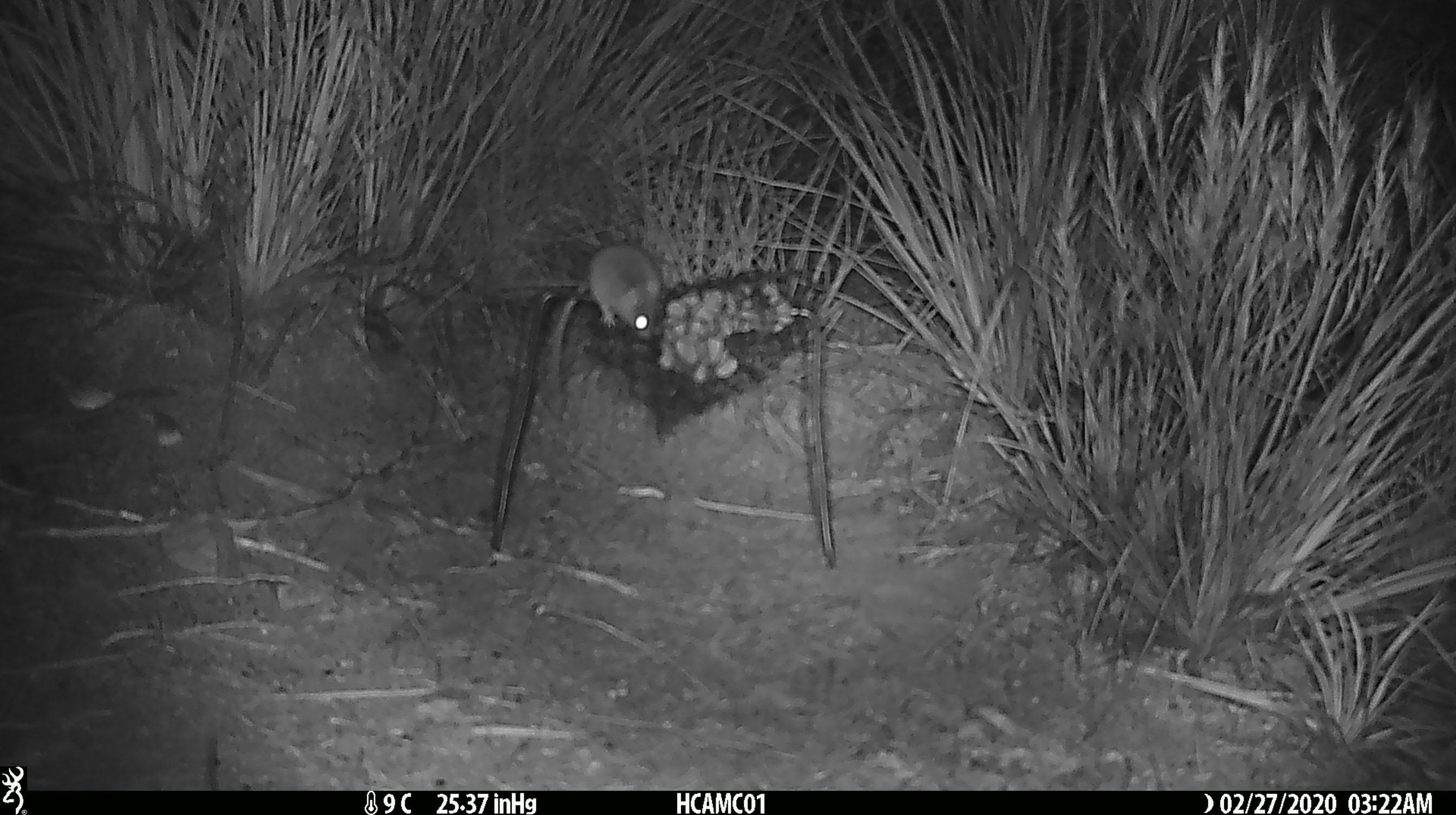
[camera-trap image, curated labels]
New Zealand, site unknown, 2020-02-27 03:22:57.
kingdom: Animalia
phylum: Chordata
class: Mammalia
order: Rodentia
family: Muridae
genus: Mus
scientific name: Mus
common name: mouse